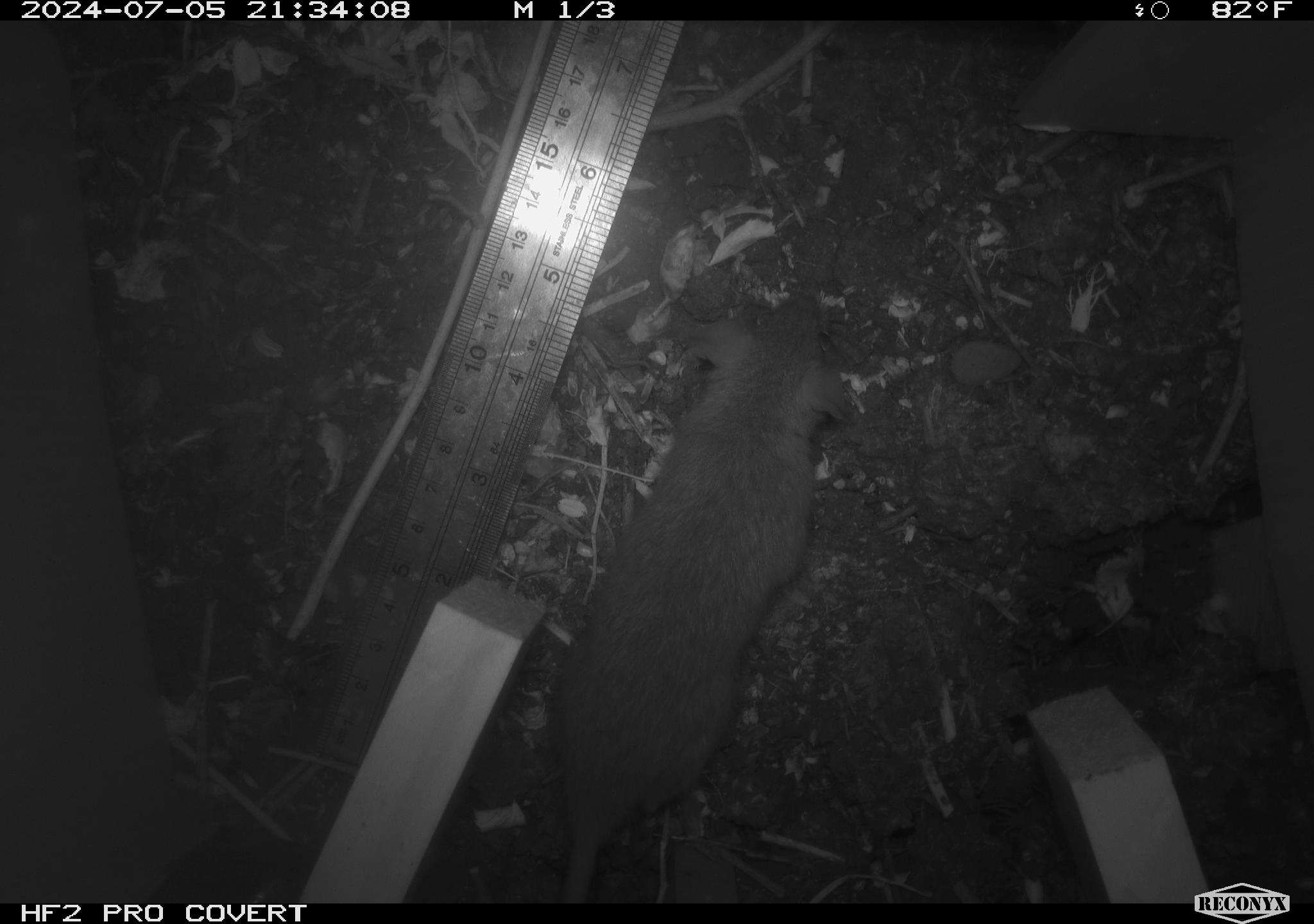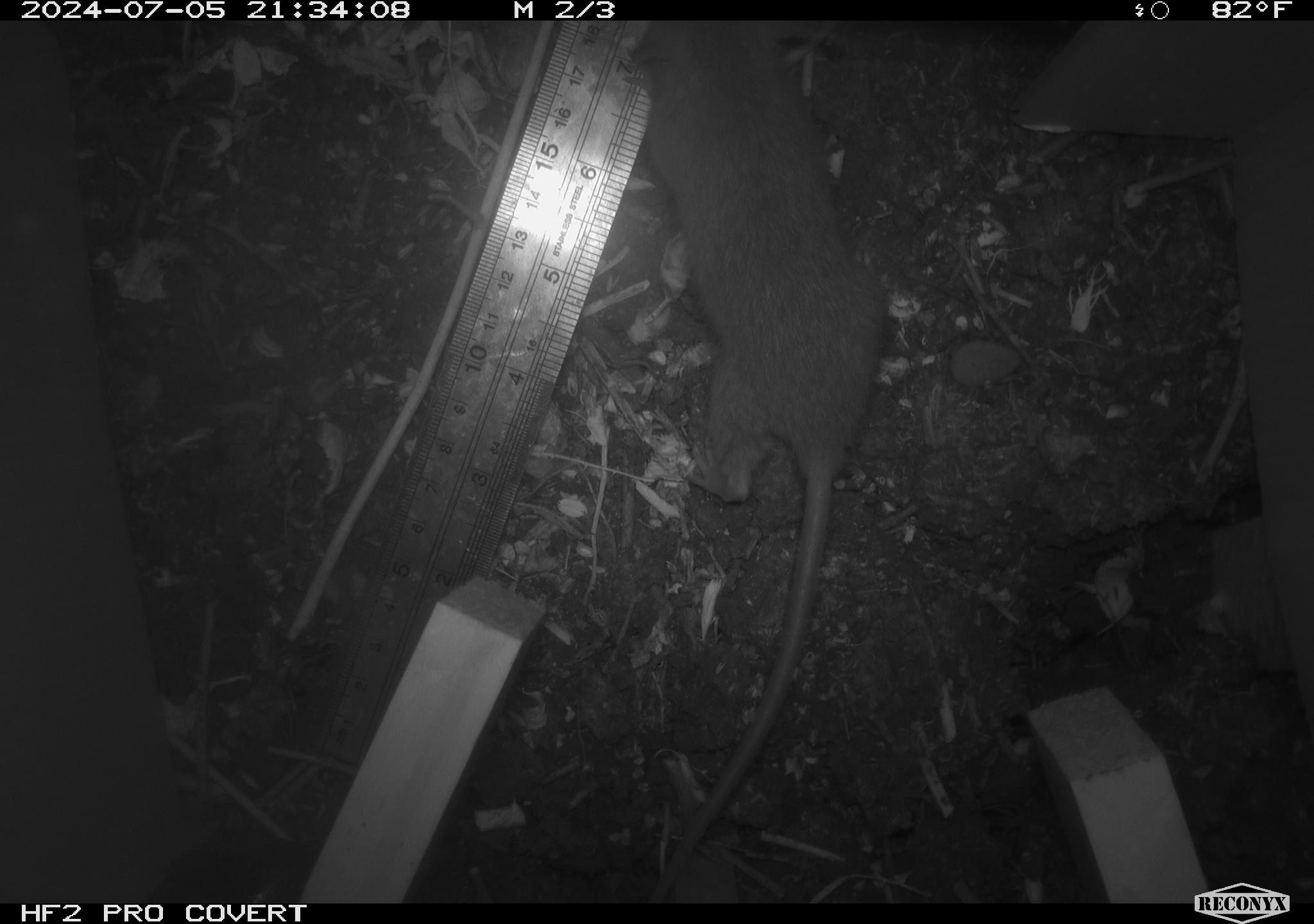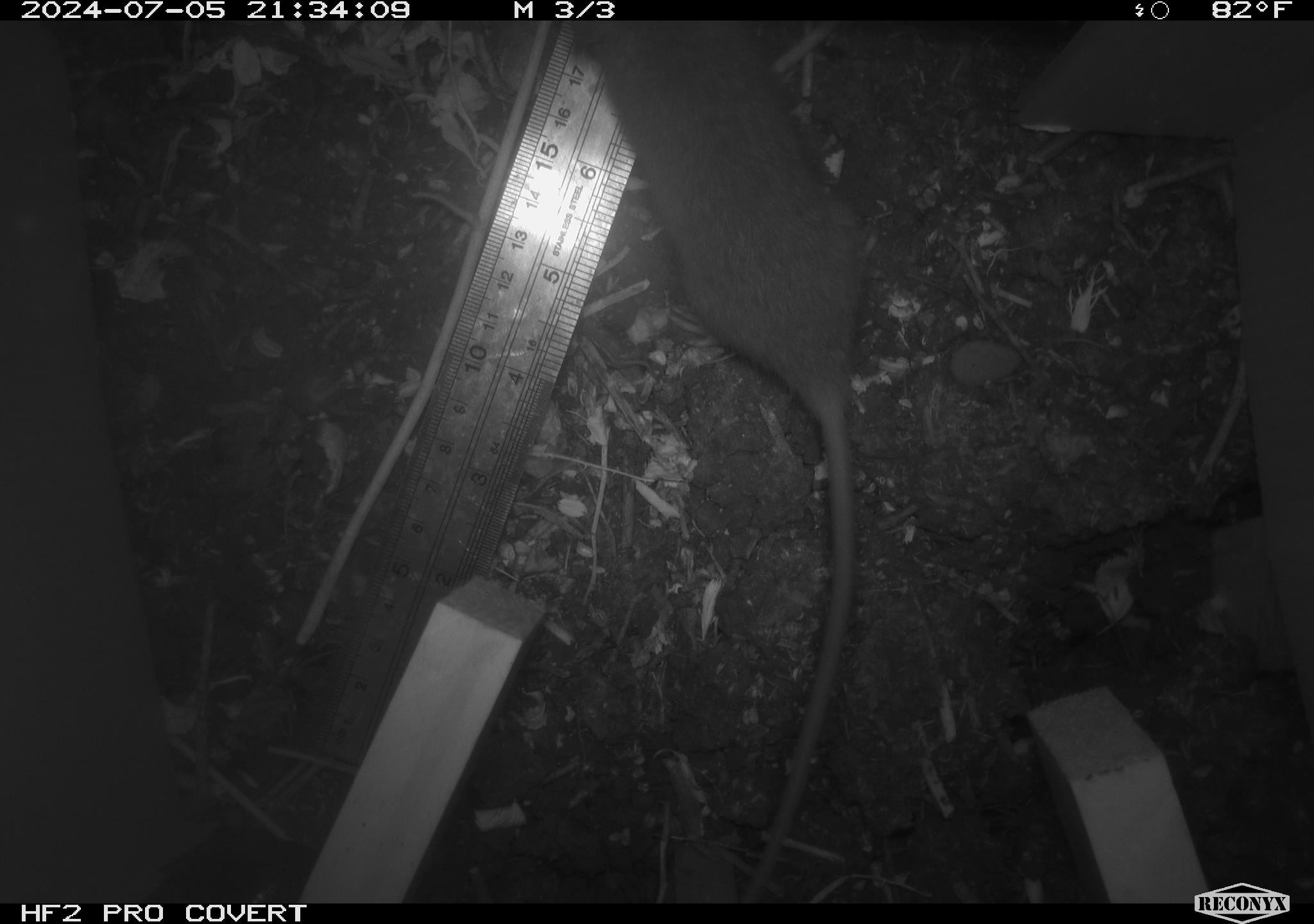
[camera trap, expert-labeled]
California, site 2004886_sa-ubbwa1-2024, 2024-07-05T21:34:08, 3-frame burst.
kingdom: Animalia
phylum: Chordata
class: Mammalia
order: Rodentia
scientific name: Rodentia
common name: mouse species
Mouse species (Rodentia).